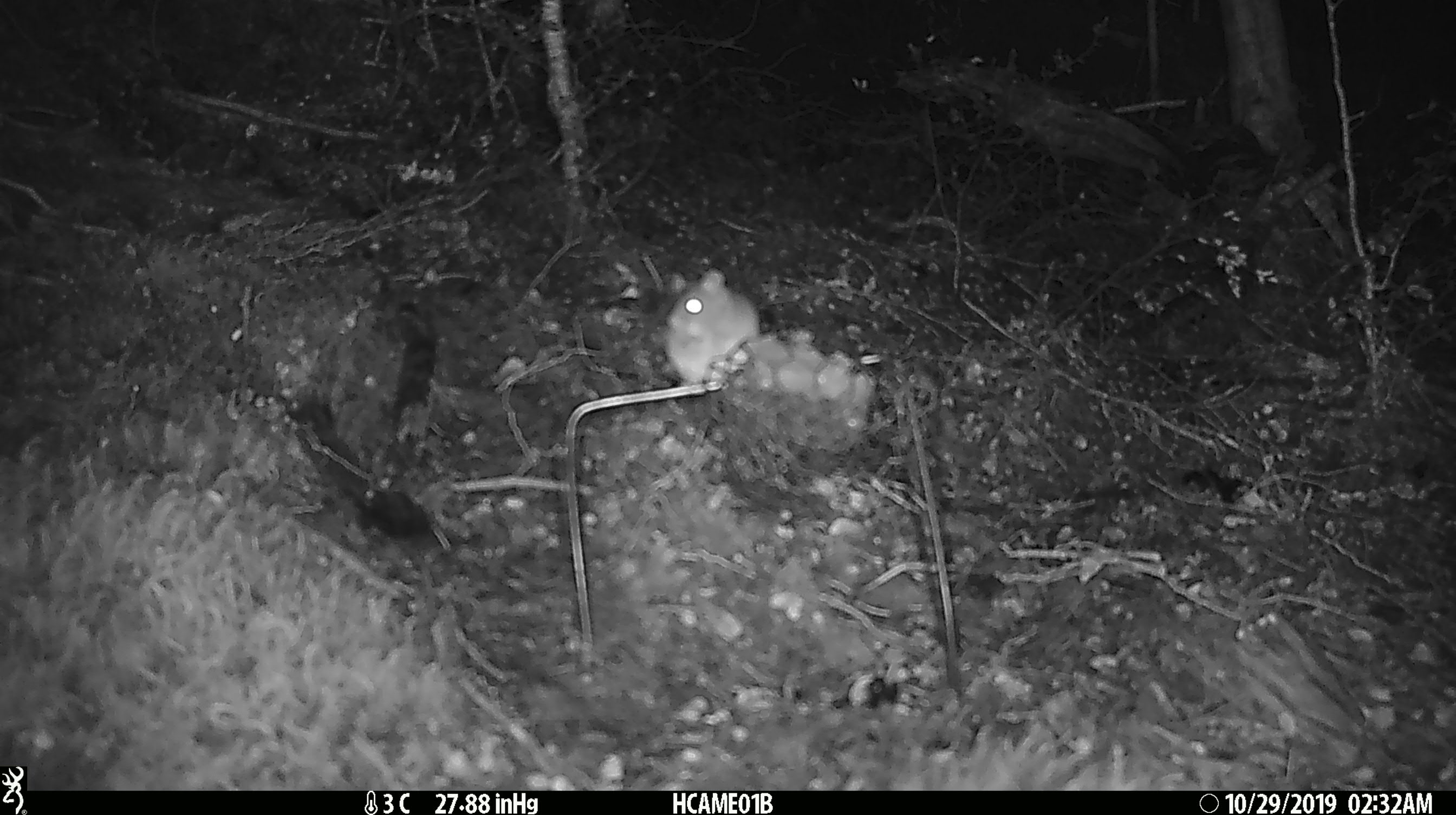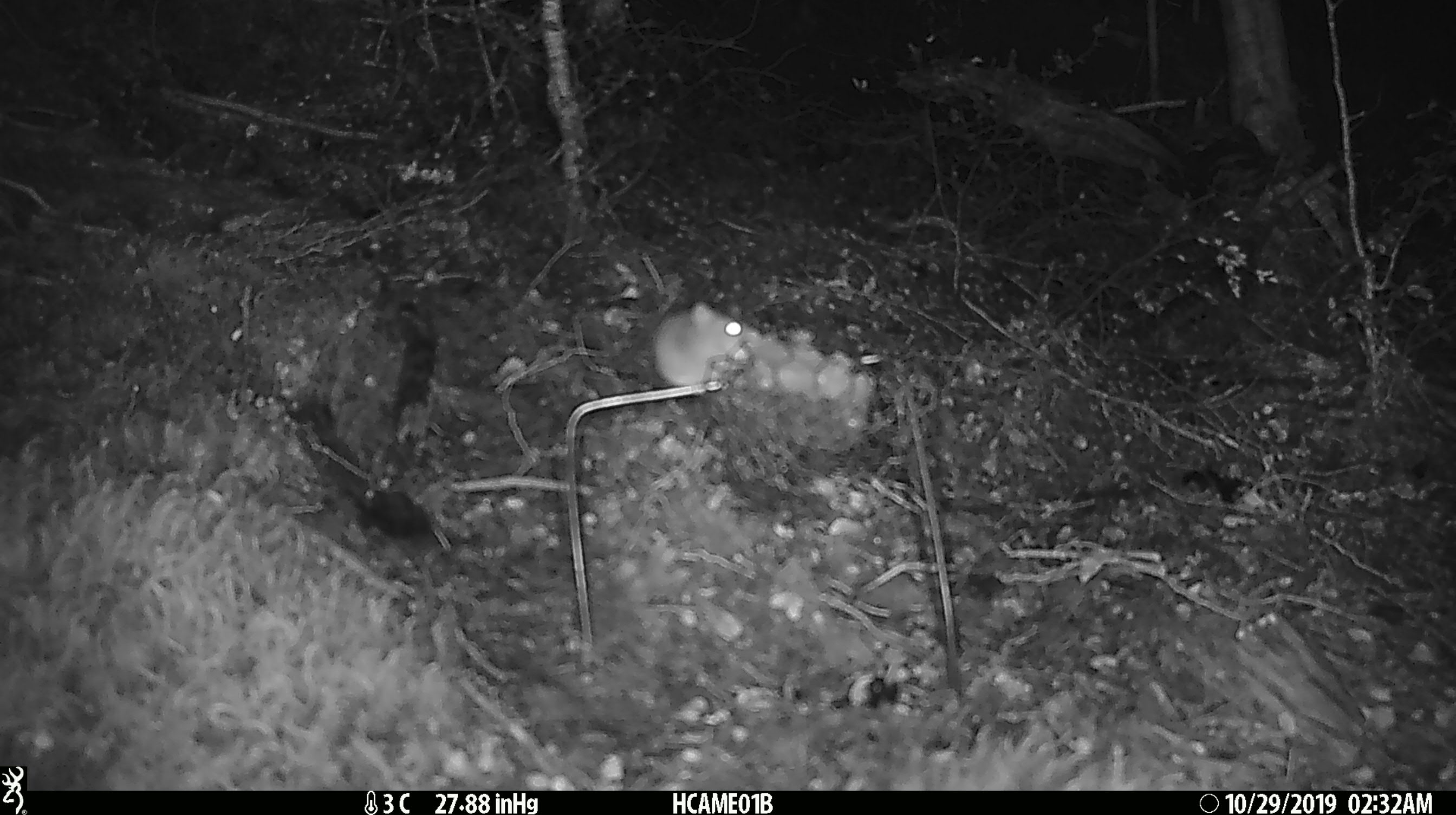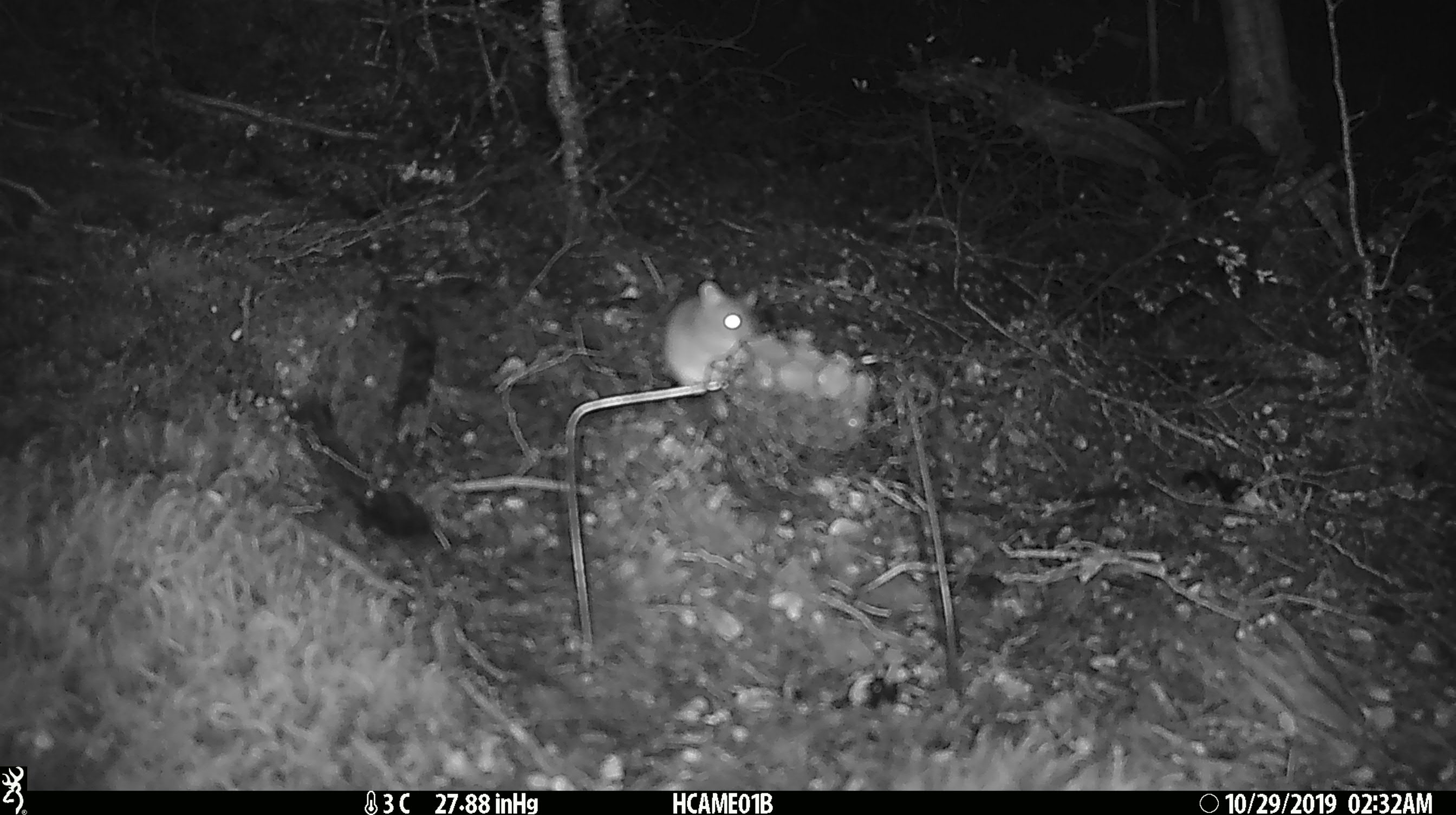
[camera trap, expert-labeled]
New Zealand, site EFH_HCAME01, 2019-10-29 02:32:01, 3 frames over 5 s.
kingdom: Animalia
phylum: Chordata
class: Mammalia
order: Rodentia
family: Muridae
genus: Mus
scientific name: Mus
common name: mouse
Mouse (Mus).